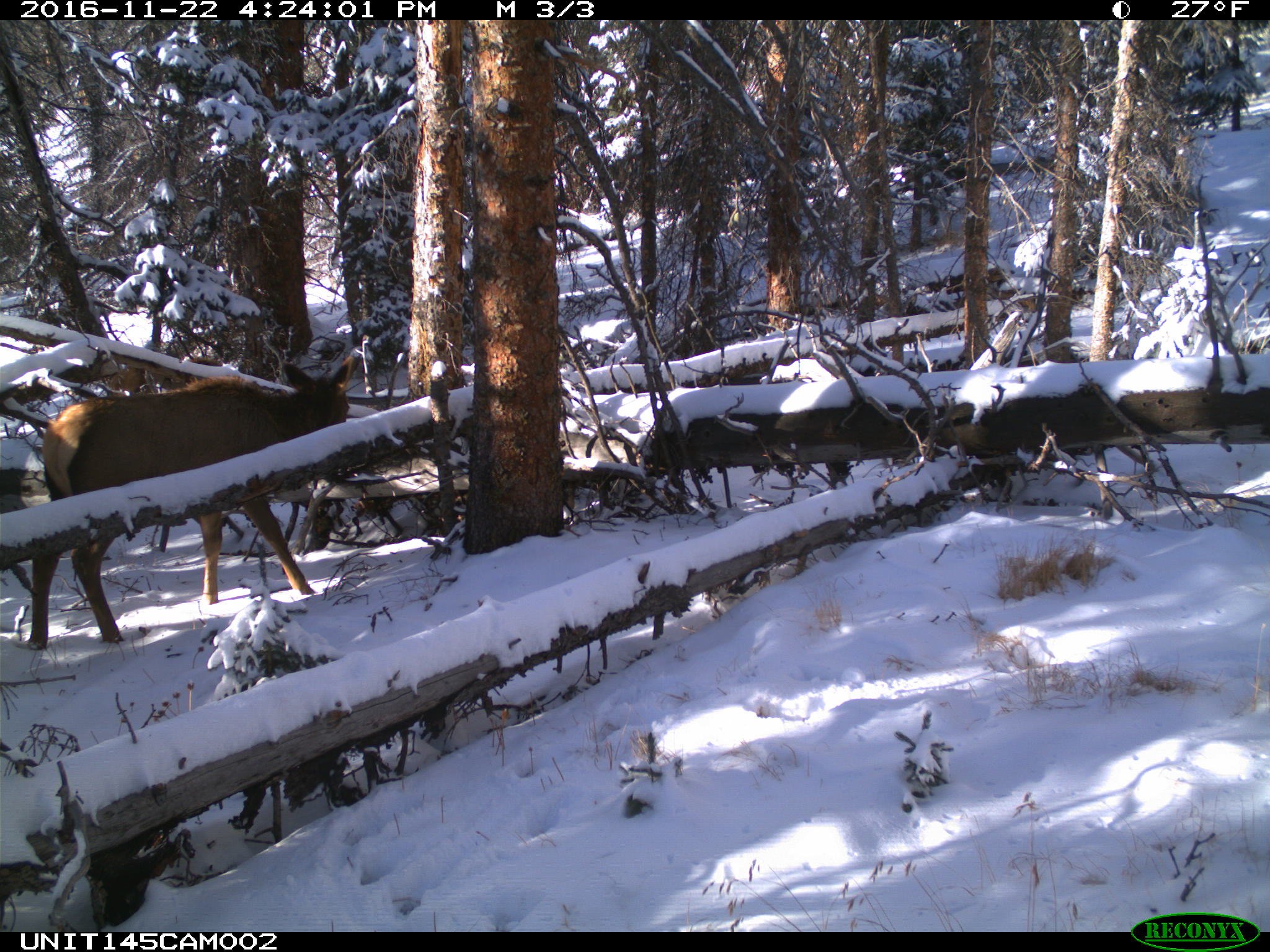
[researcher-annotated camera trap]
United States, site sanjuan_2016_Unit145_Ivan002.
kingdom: Animalia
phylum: Chordata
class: Mammalia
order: Artiodactyla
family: Cervidae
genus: Cervus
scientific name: Cervus elaphus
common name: red deer